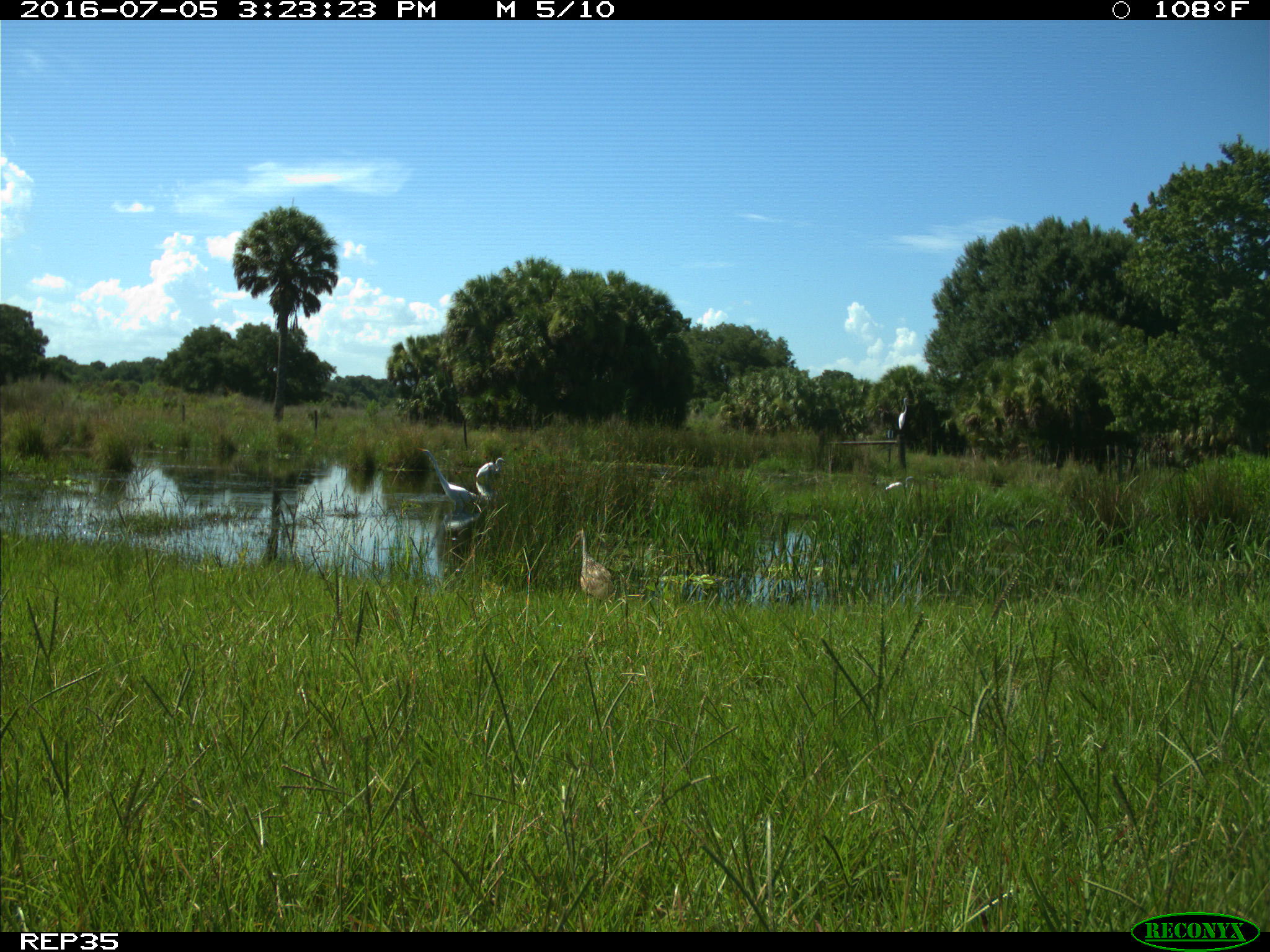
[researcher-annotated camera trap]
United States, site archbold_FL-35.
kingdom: Animalia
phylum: Chordata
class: Aves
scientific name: Aves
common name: birds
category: unidentified bird